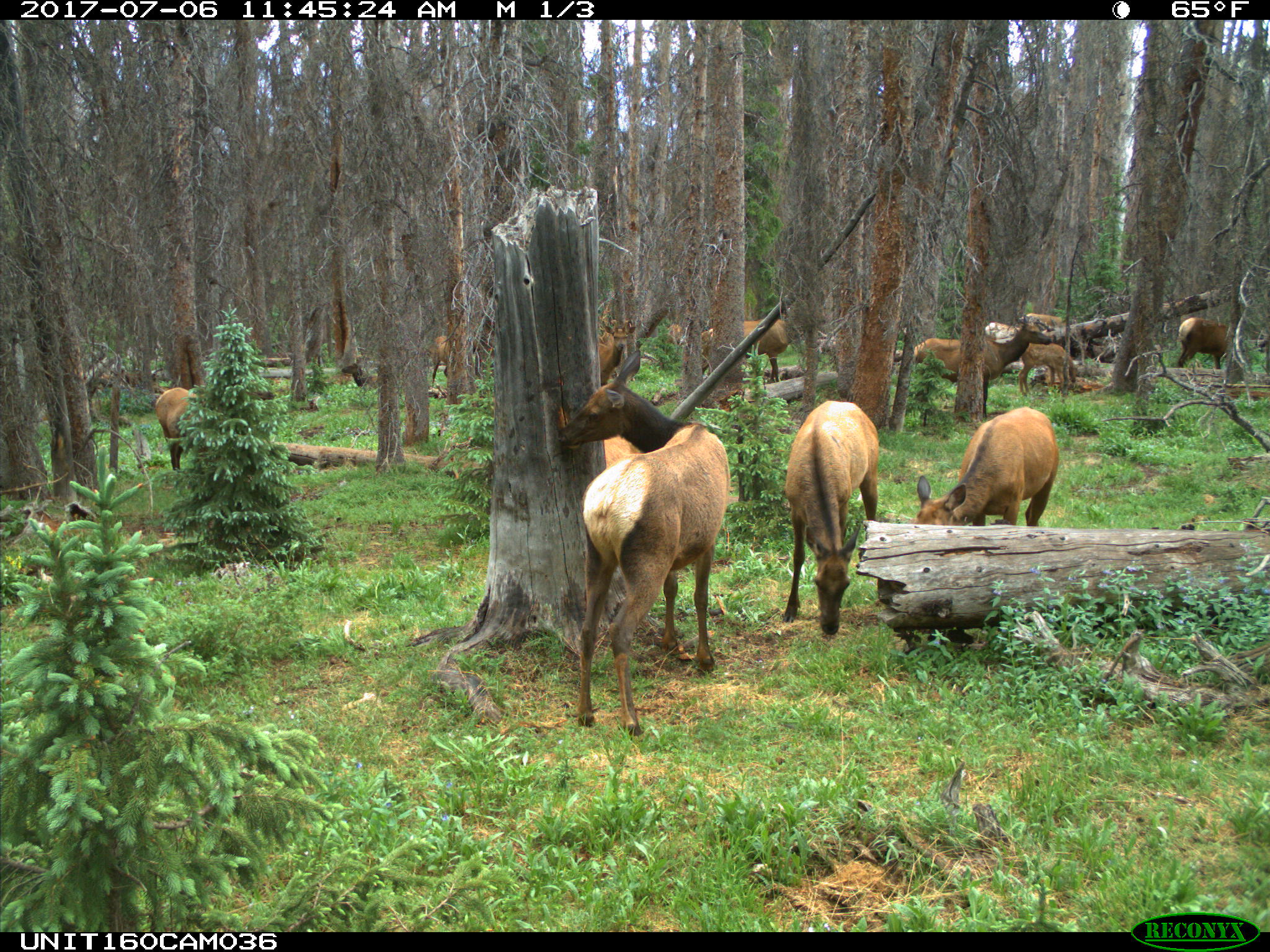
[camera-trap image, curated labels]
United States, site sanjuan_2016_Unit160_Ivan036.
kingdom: Animalia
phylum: Chordata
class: Mammalia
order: Artiodactyla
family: Cervidae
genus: Cervus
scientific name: Cervus elaphus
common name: red deer